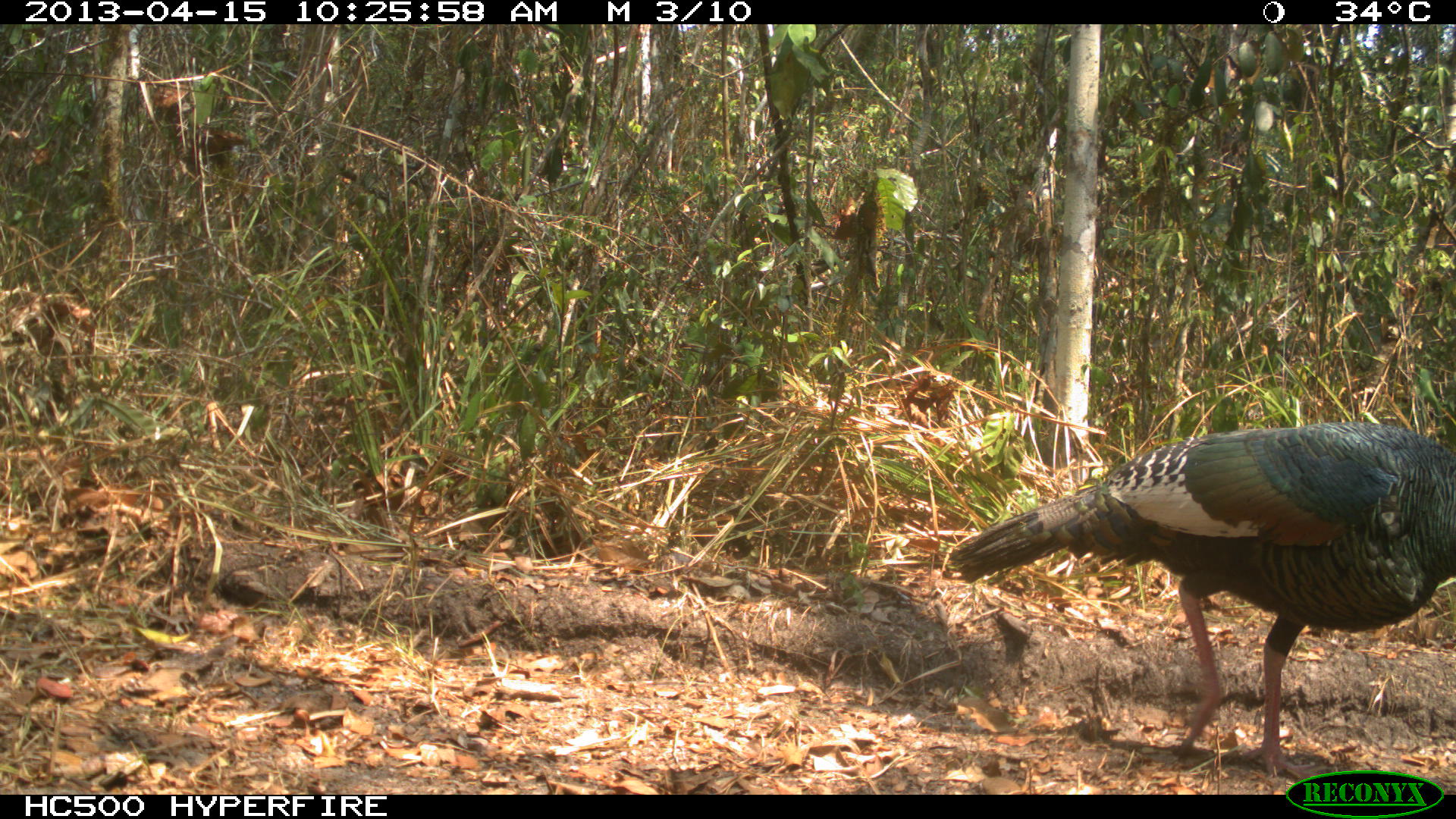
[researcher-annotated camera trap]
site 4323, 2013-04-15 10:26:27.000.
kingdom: Animalia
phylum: Chordata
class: Aves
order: Galliformes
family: Phasianidae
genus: Meleagris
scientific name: Meleagris ocellata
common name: ocellated turkey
Meleagris ocellata (ocellated turkey), count 2.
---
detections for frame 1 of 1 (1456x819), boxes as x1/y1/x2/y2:
meleagris ocellata: 938/425/1453/778